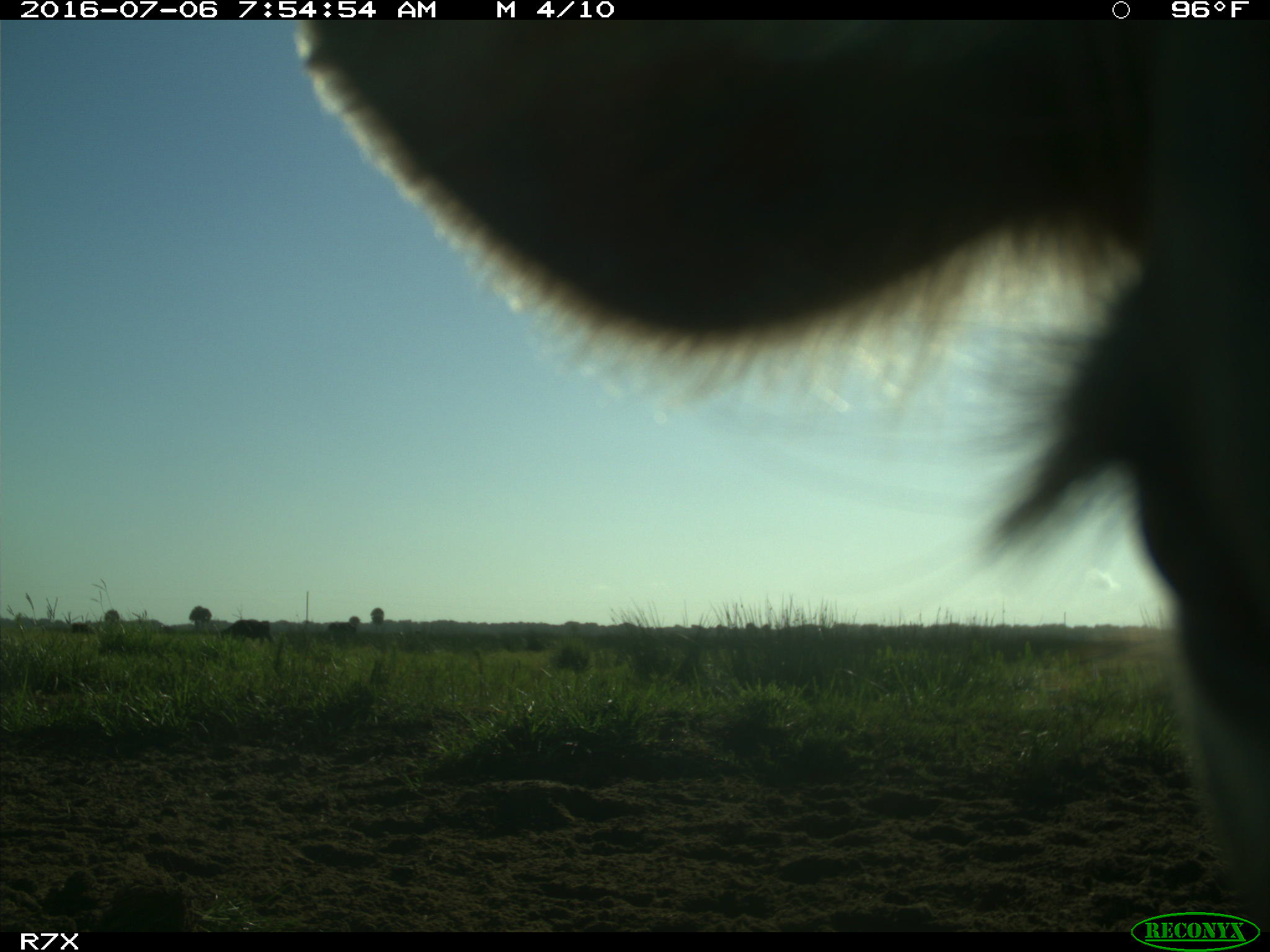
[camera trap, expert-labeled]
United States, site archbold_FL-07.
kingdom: Animalia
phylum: Chordata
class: Mammalia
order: Artiodactyla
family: Bovidae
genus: Bos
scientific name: Bos taurus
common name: domestic cow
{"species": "Bos taurus (domestic cow)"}